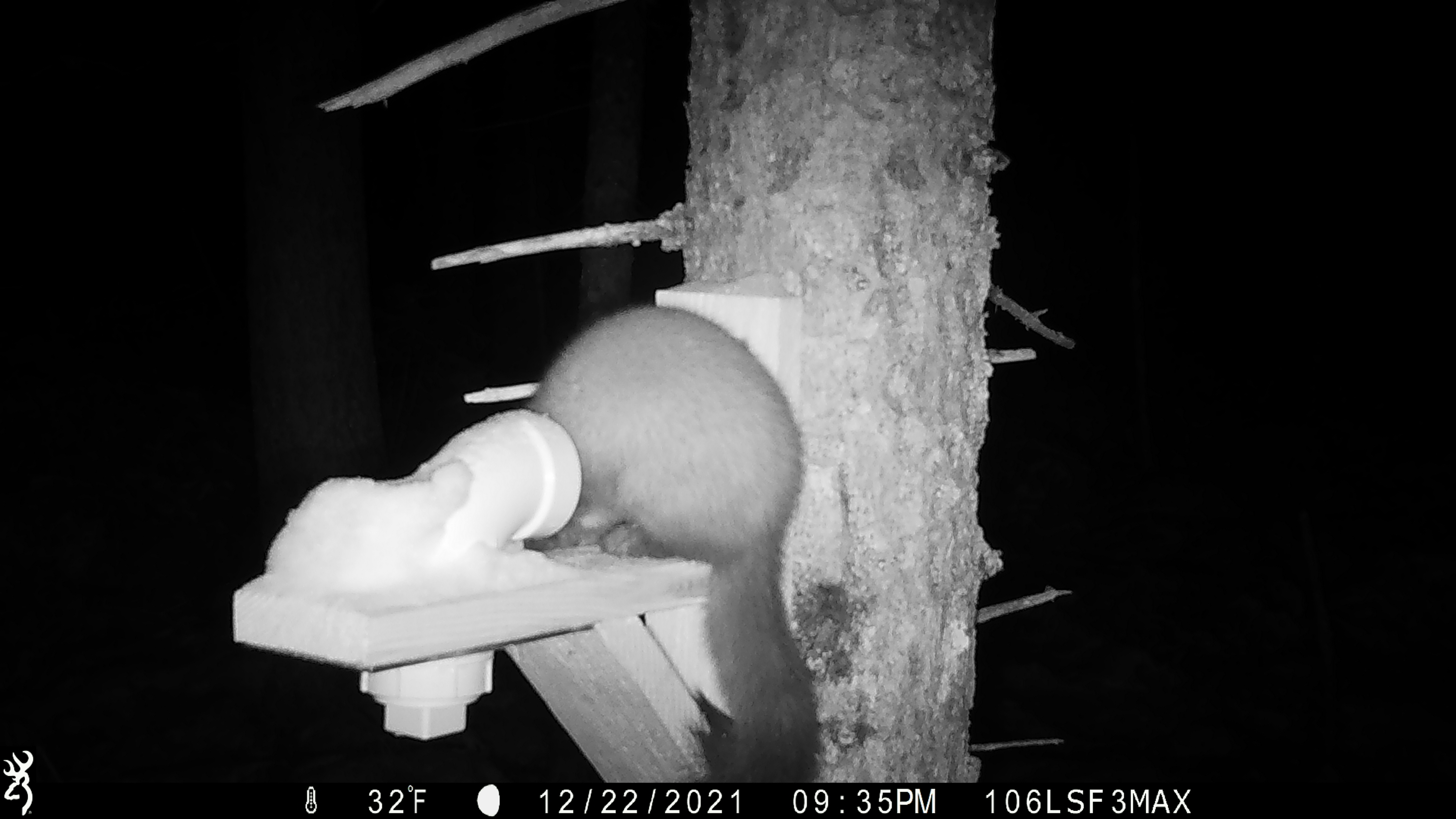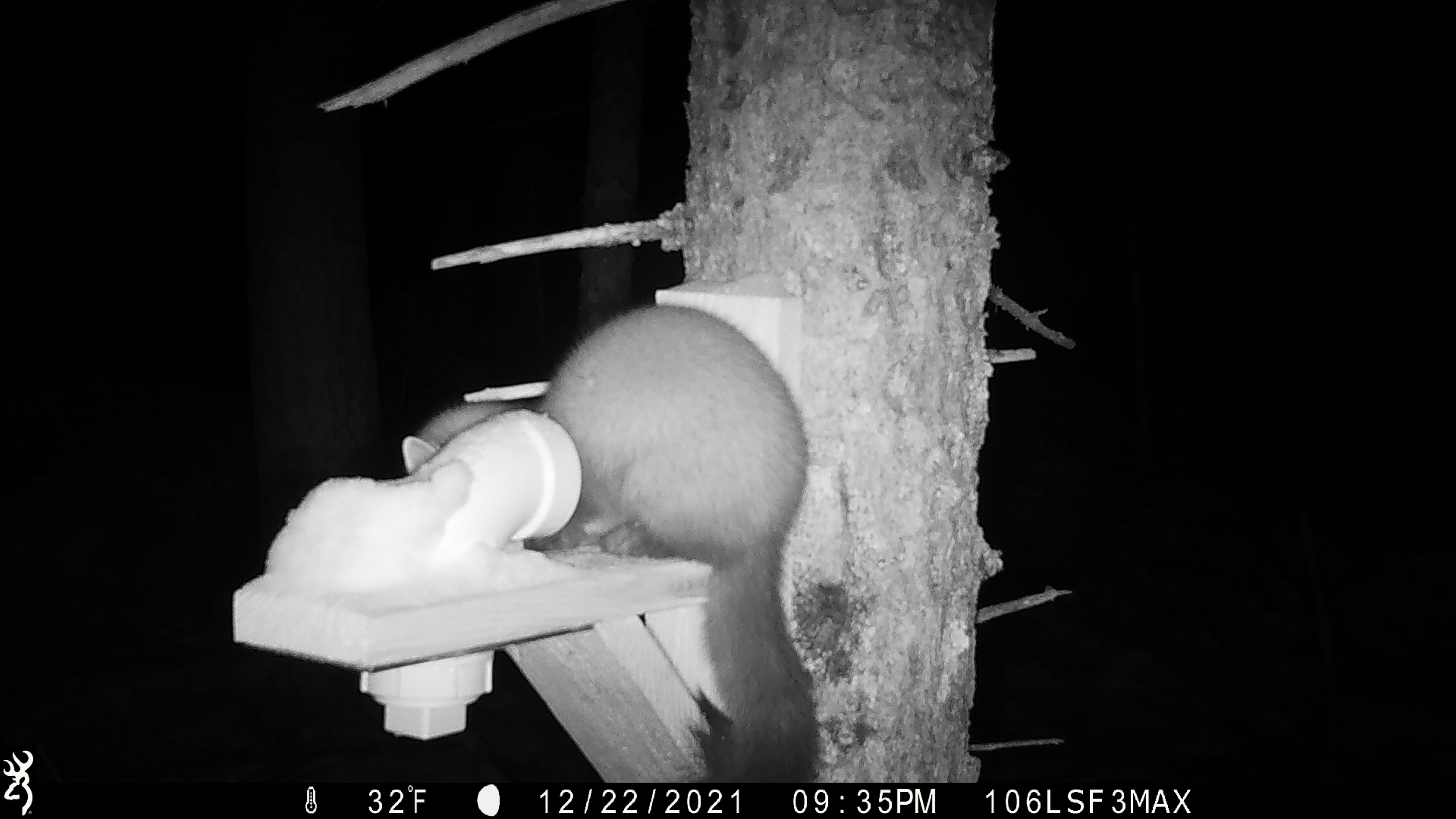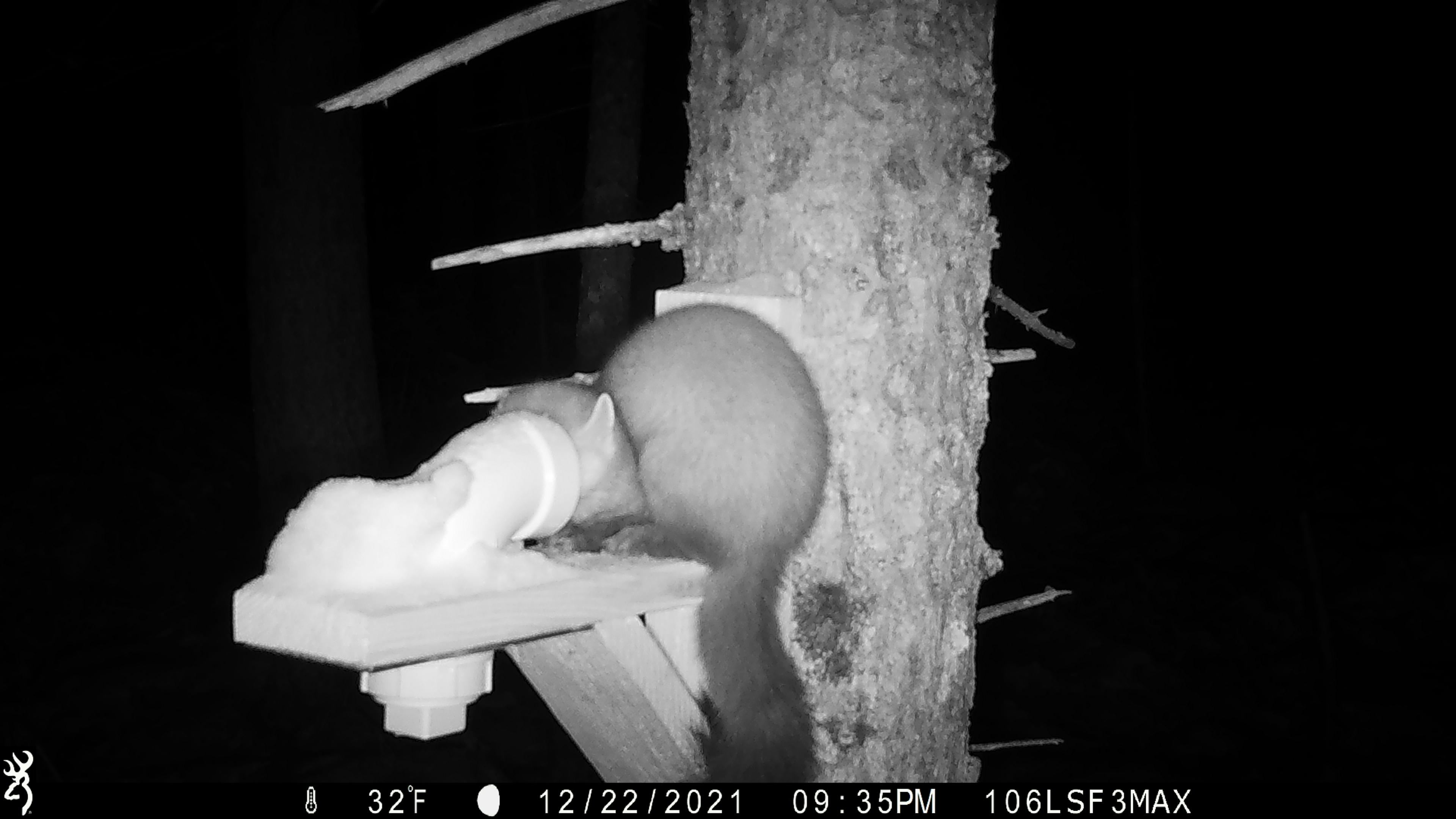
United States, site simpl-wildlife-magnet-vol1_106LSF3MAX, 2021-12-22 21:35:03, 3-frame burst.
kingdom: Animalia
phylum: Chordata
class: Mammalia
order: Carnivora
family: Mustelidae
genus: Martes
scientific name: Martes americana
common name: american marten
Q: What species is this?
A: American marten (Martes americana).